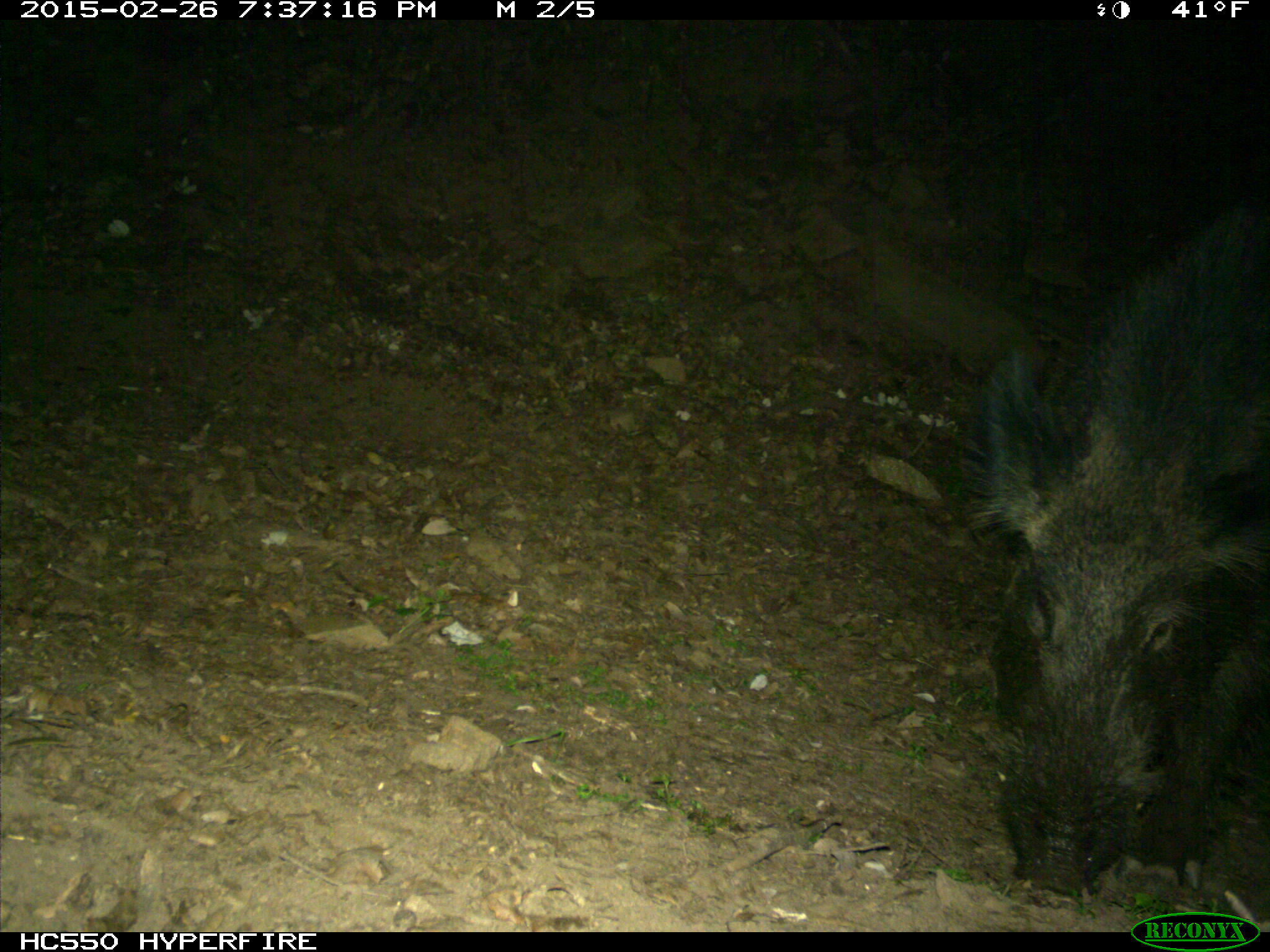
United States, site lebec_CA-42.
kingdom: Animalia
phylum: Chordata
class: Mammalia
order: Artiodactyla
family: Suidae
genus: Sus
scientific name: Sus scrofa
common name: wild boar